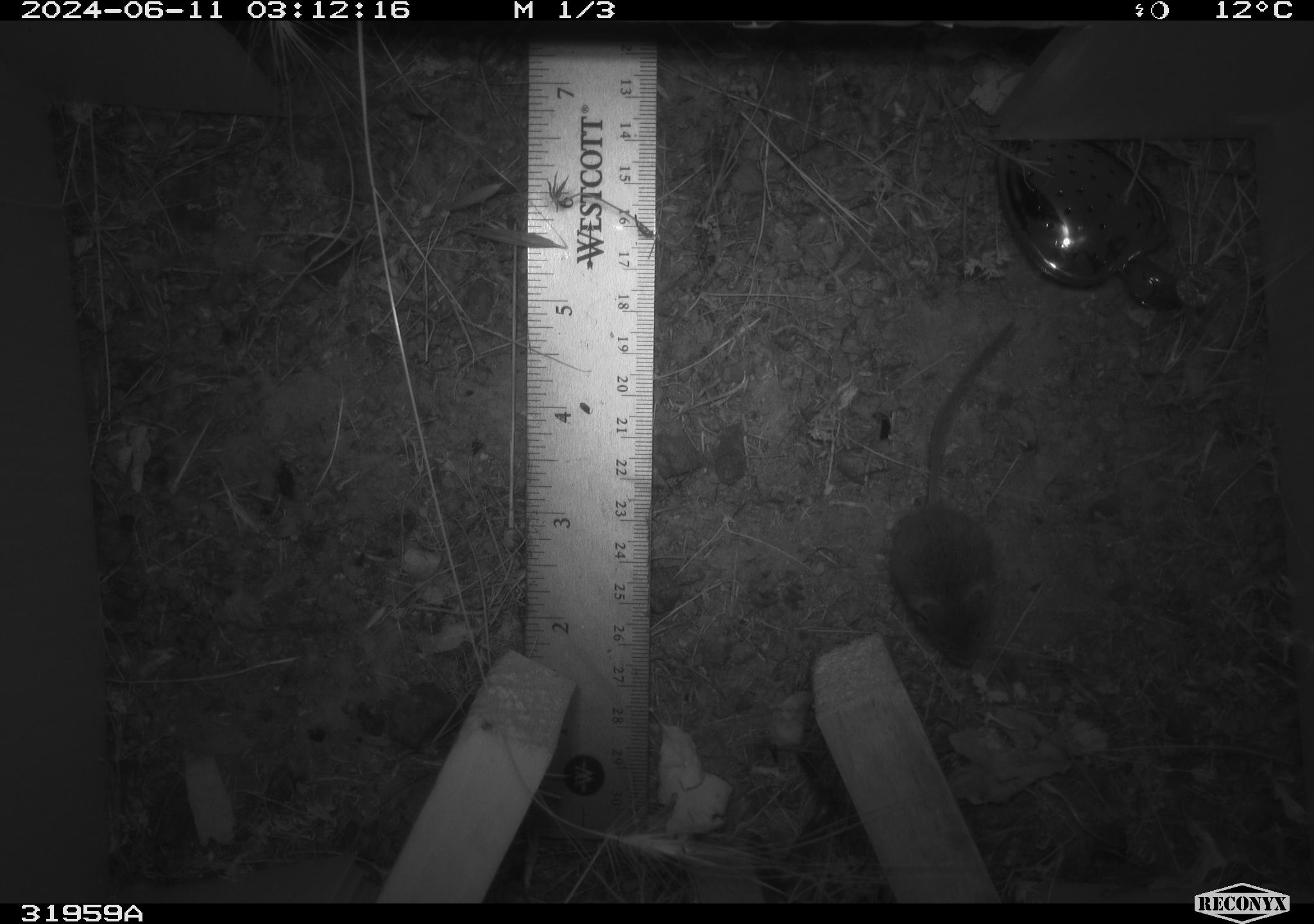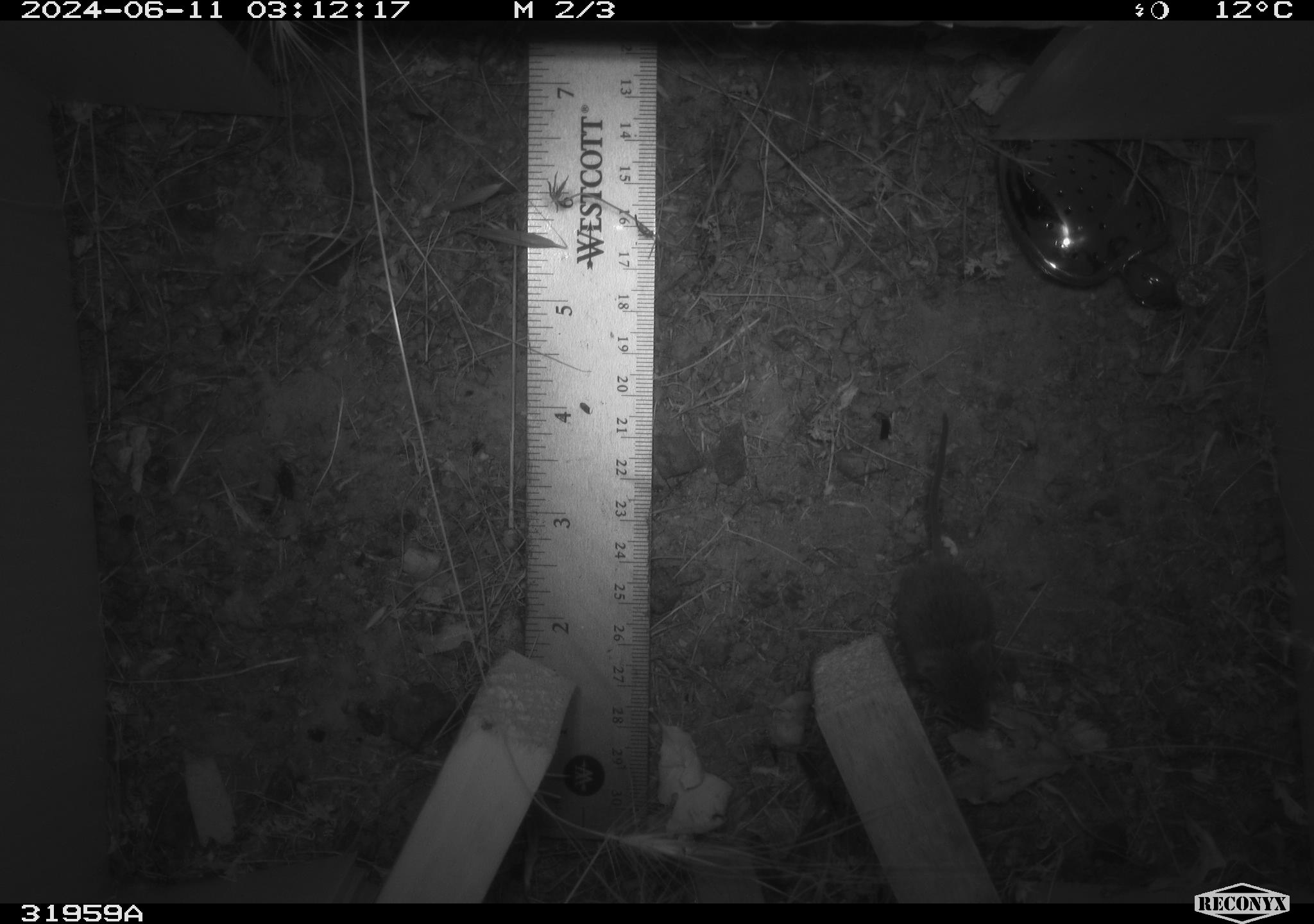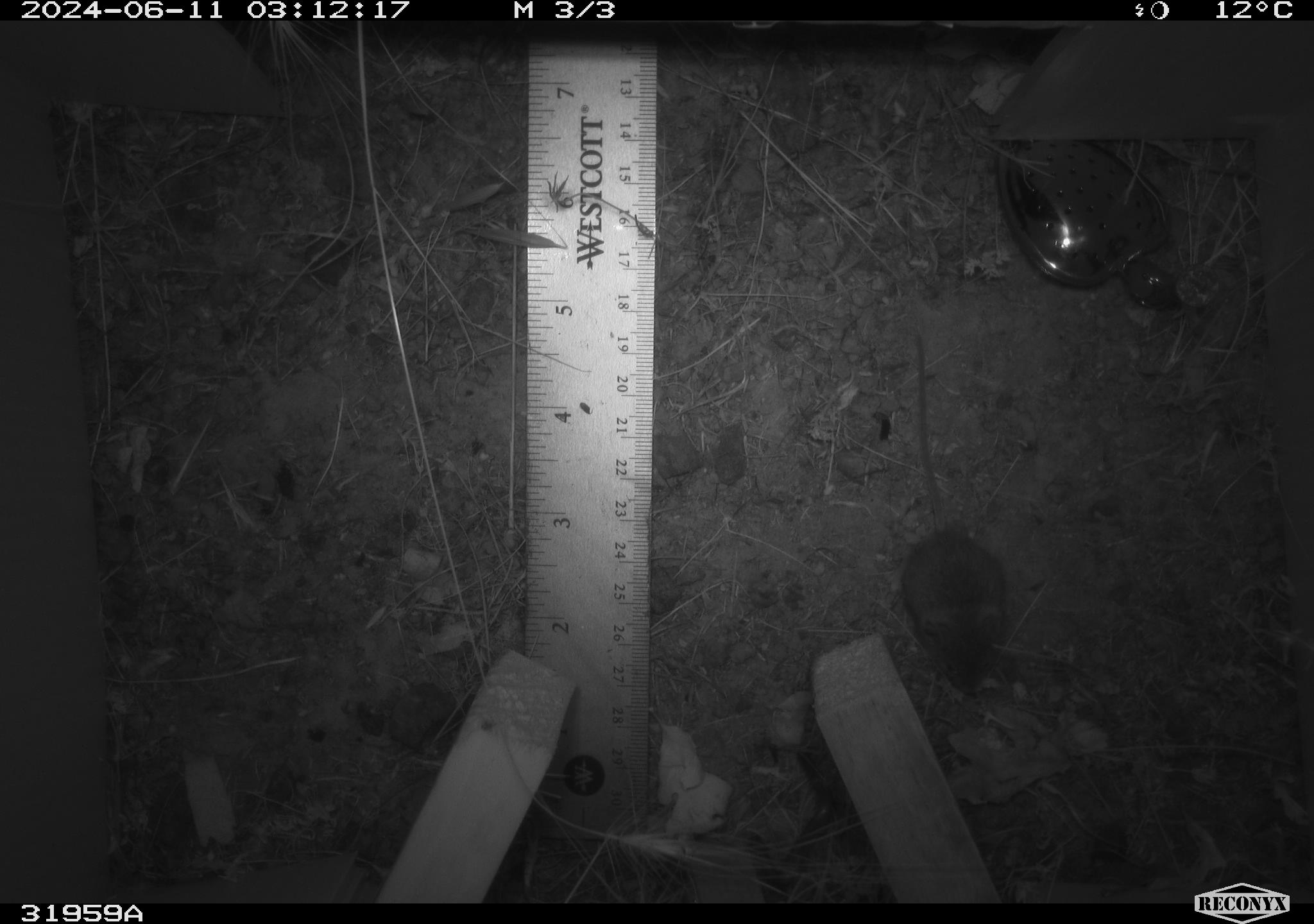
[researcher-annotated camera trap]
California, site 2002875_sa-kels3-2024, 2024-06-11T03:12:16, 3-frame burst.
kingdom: Animalia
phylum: Chordata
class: Mammalia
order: Rodentia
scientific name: Rodentia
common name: mouse species